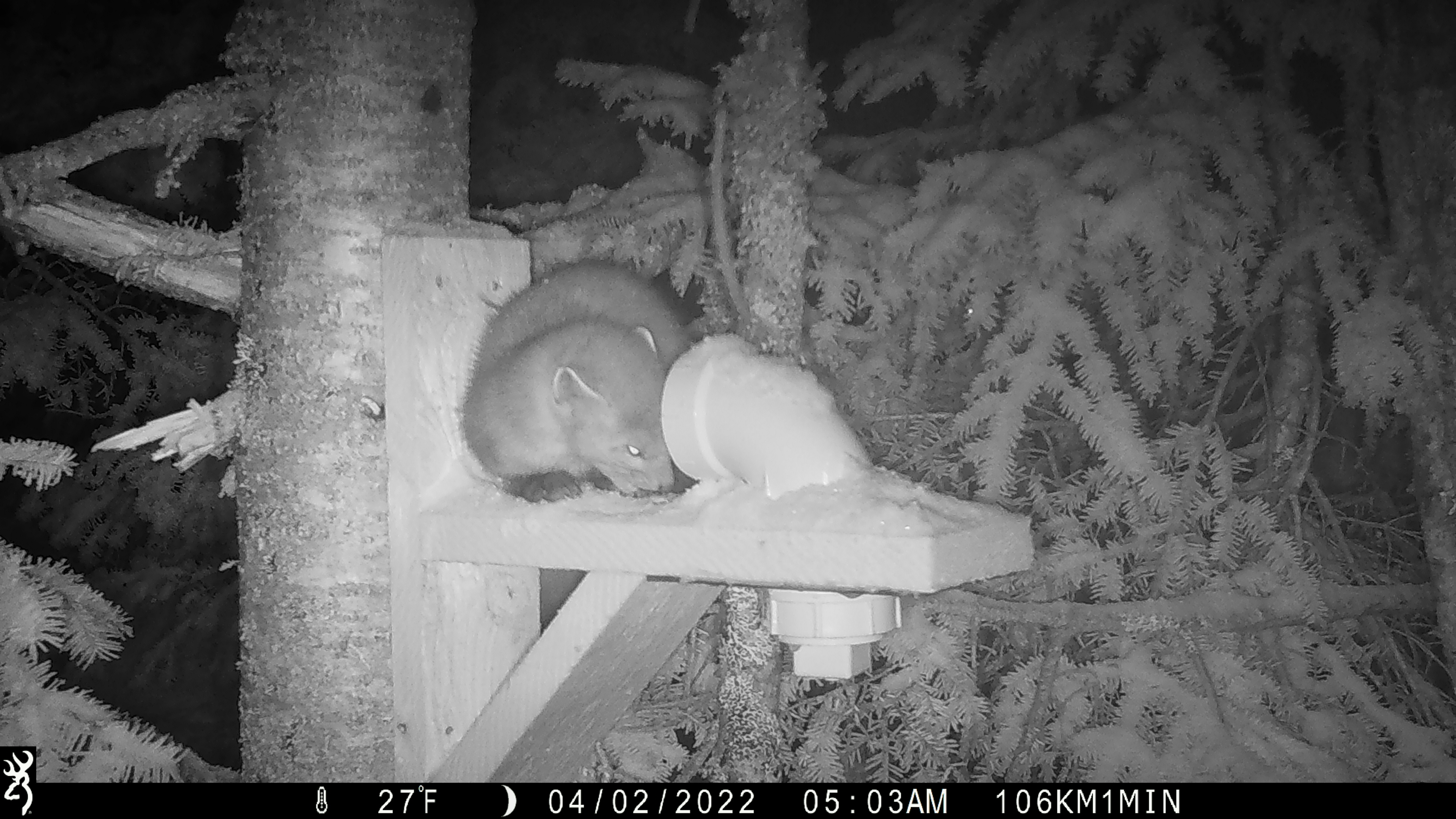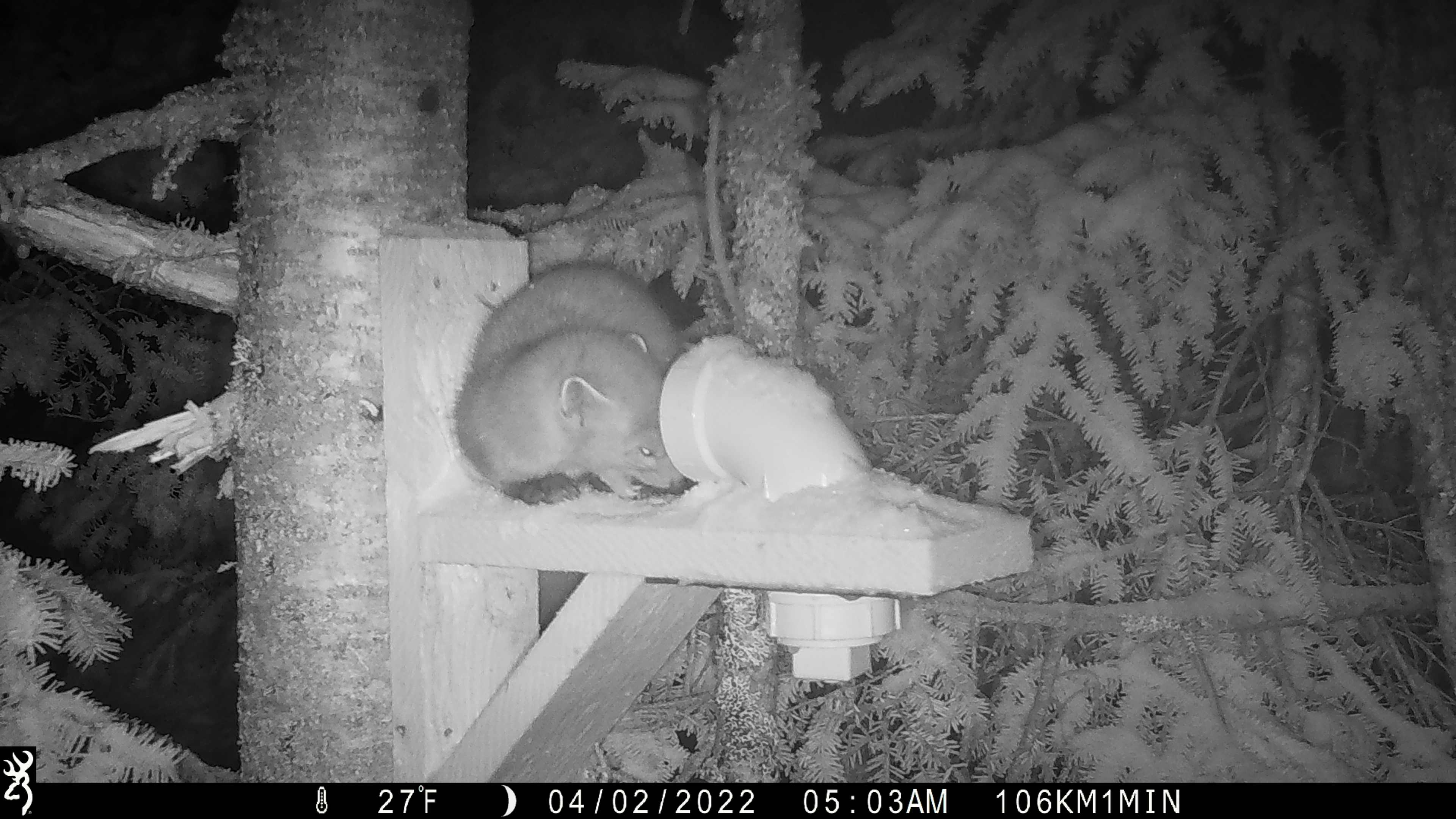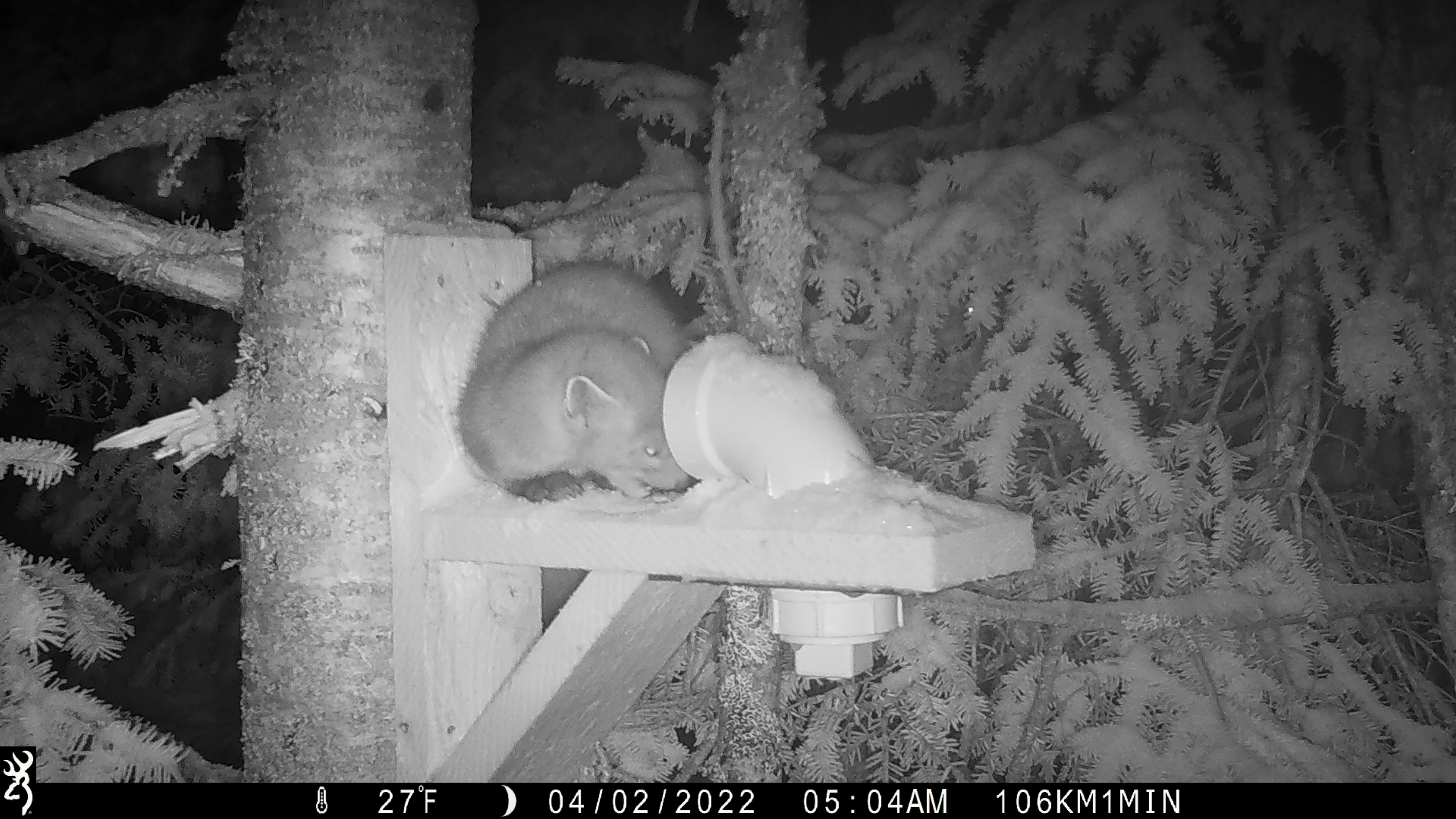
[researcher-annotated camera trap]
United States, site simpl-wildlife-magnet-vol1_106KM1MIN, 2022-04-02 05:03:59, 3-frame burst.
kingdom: Animalia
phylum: Chordata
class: Mammalia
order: Carnivora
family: Mustelidae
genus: Martes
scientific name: Martes americana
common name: american marten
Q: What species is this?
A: American marten (Martes americana).